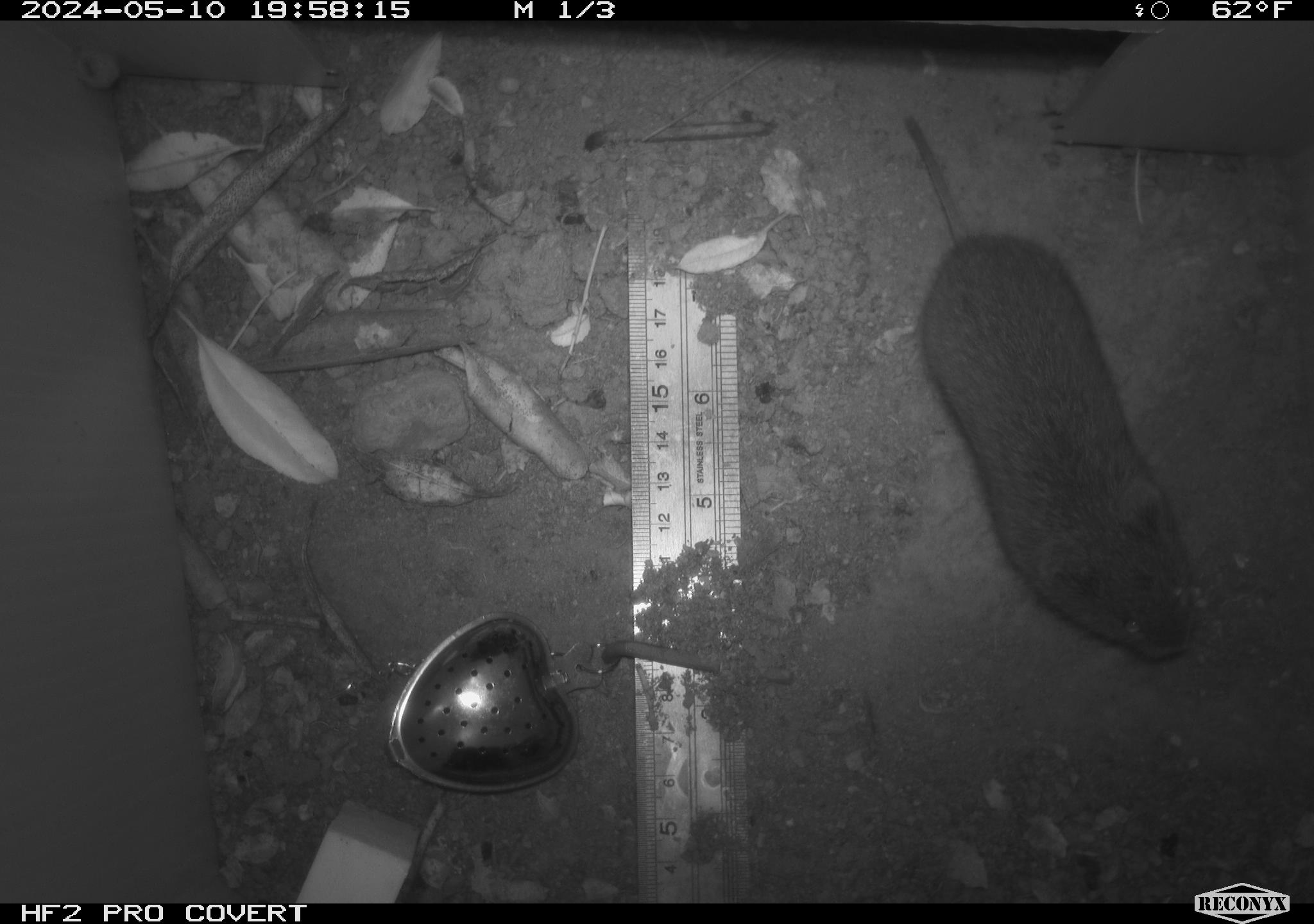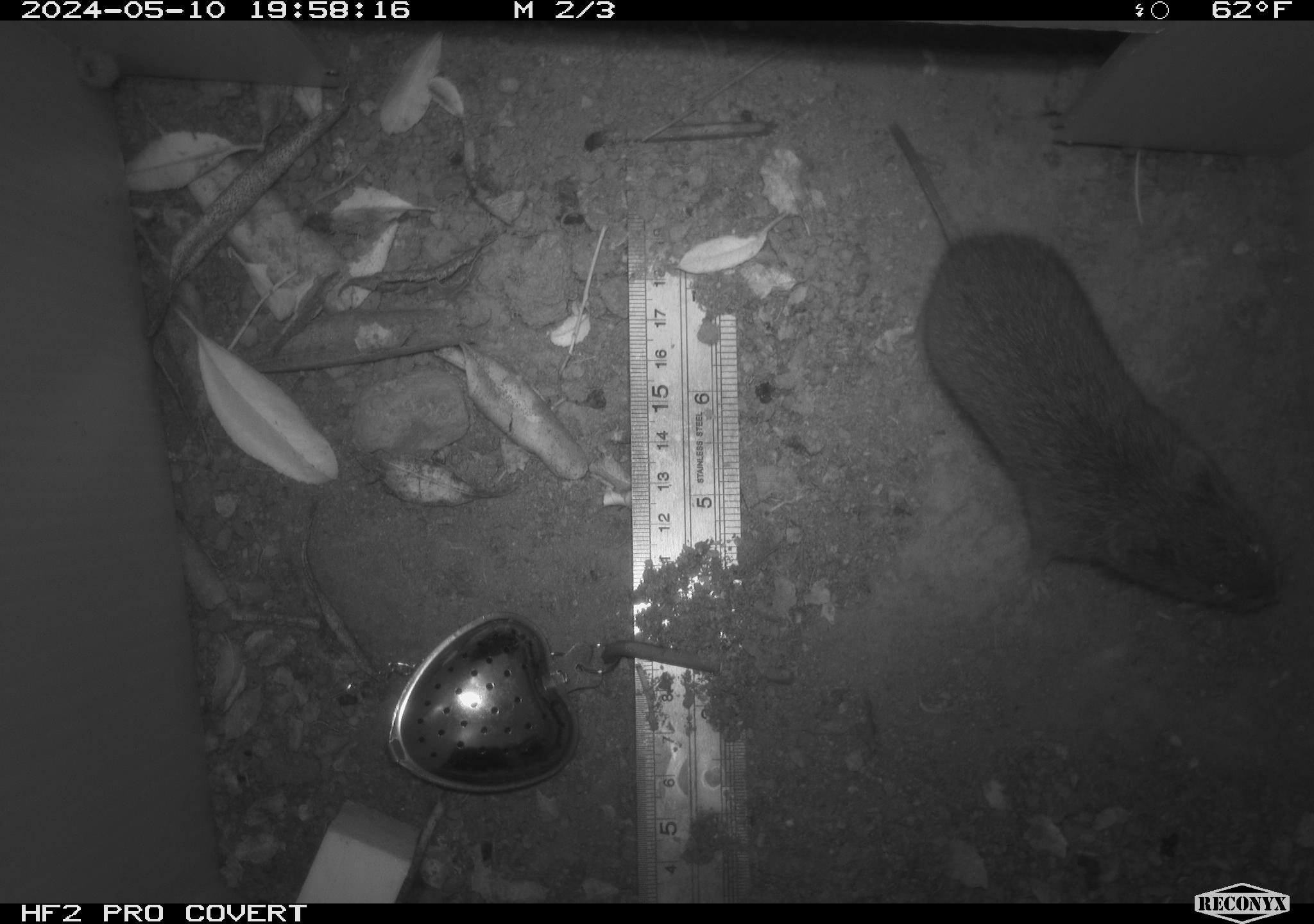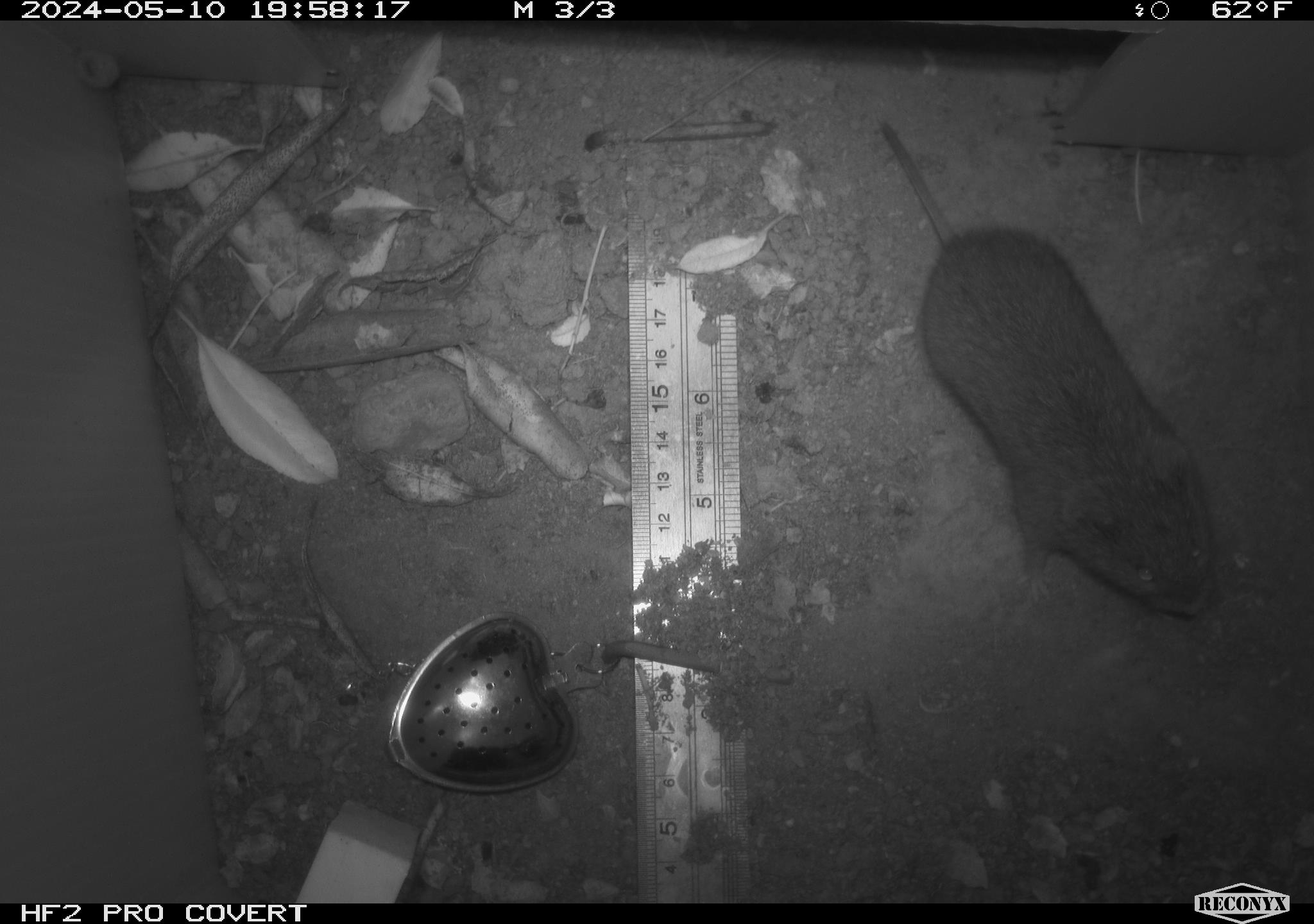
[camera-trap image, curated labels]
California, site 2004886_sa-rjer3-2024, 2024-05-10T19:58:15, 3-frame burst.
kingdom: Animalia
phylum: Chordata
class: Mammalia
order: Rodentia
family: Cricetidae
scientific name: Arvicolinae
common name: voles, lemmings, and muskrats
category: arvicolinae subfamily